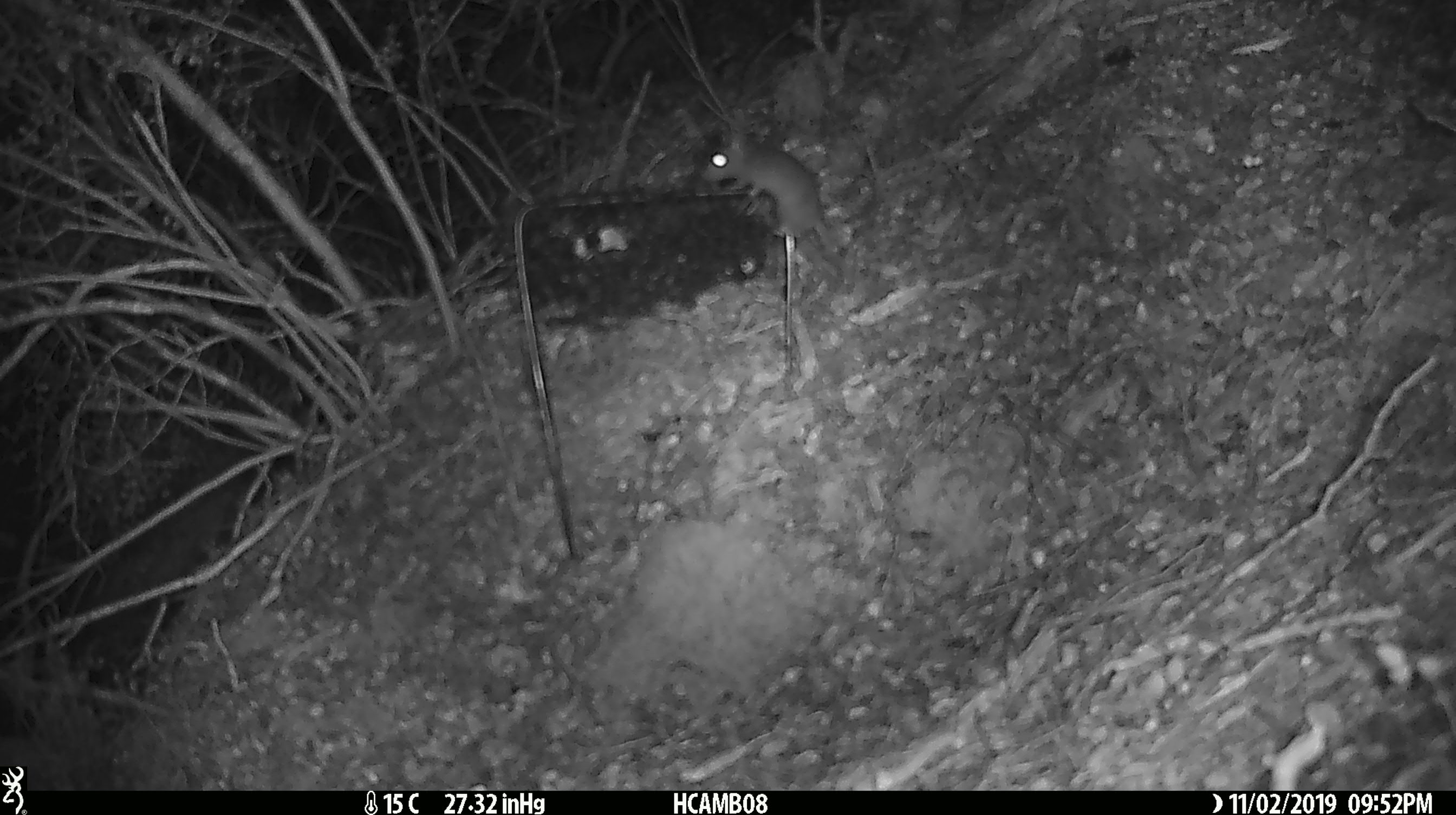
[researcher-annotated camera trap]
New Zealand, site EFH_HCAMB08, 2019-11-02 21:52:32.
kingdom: Animalia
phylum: Chordata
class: Mammalia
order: Rodentia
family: Muridae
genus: Mus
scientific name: Mus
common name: mouse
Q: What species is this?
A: Mouse (Mus).